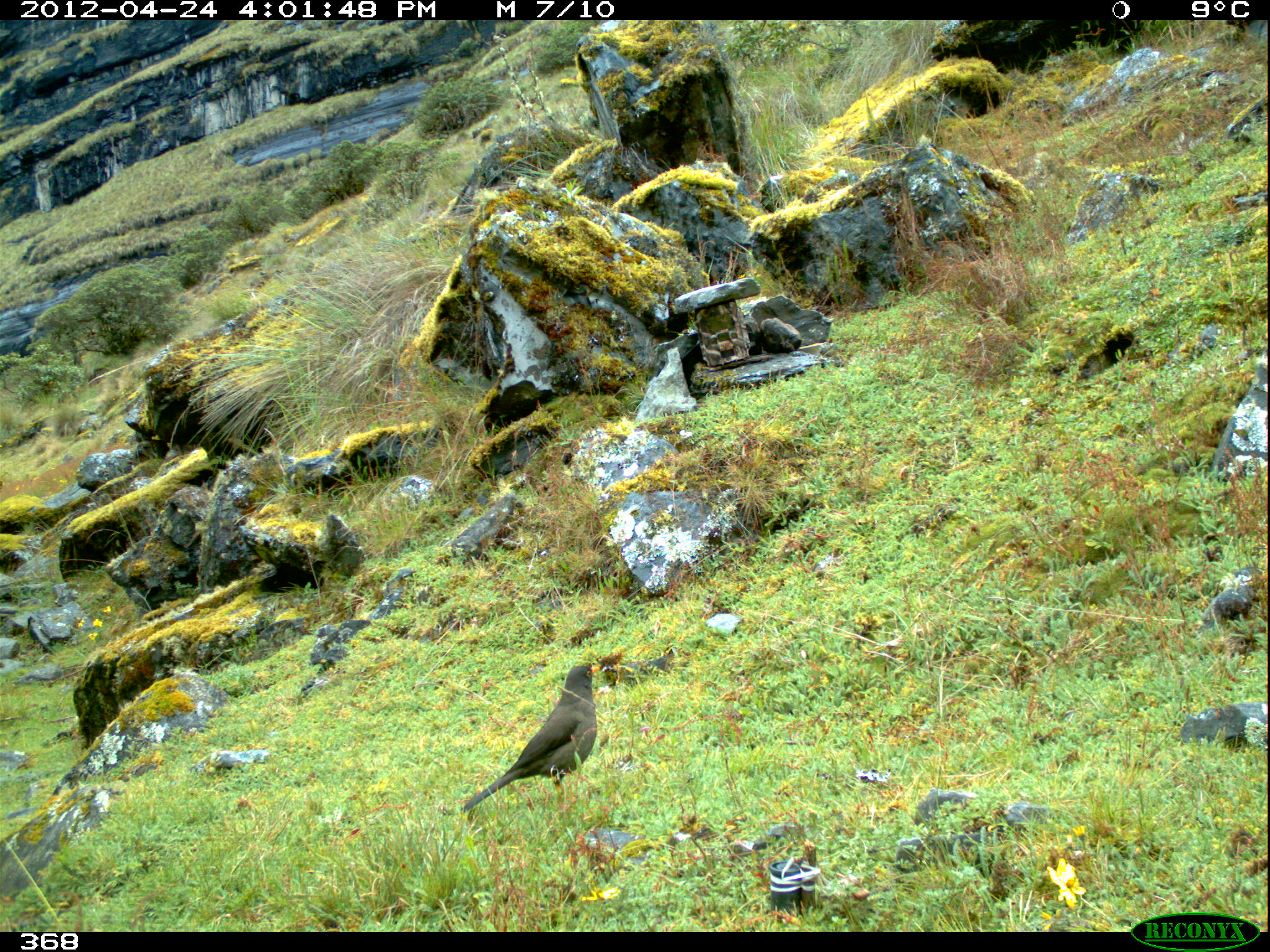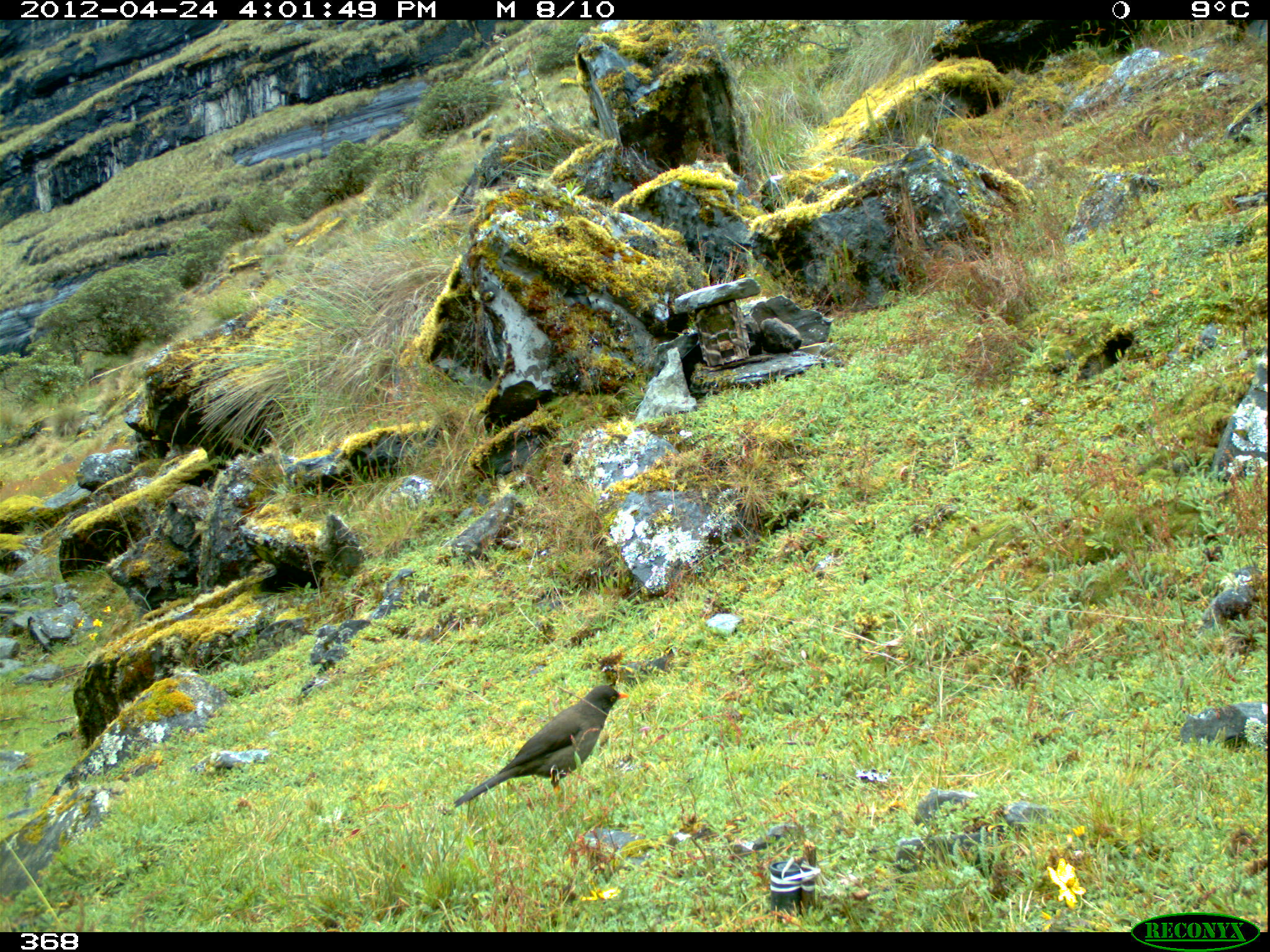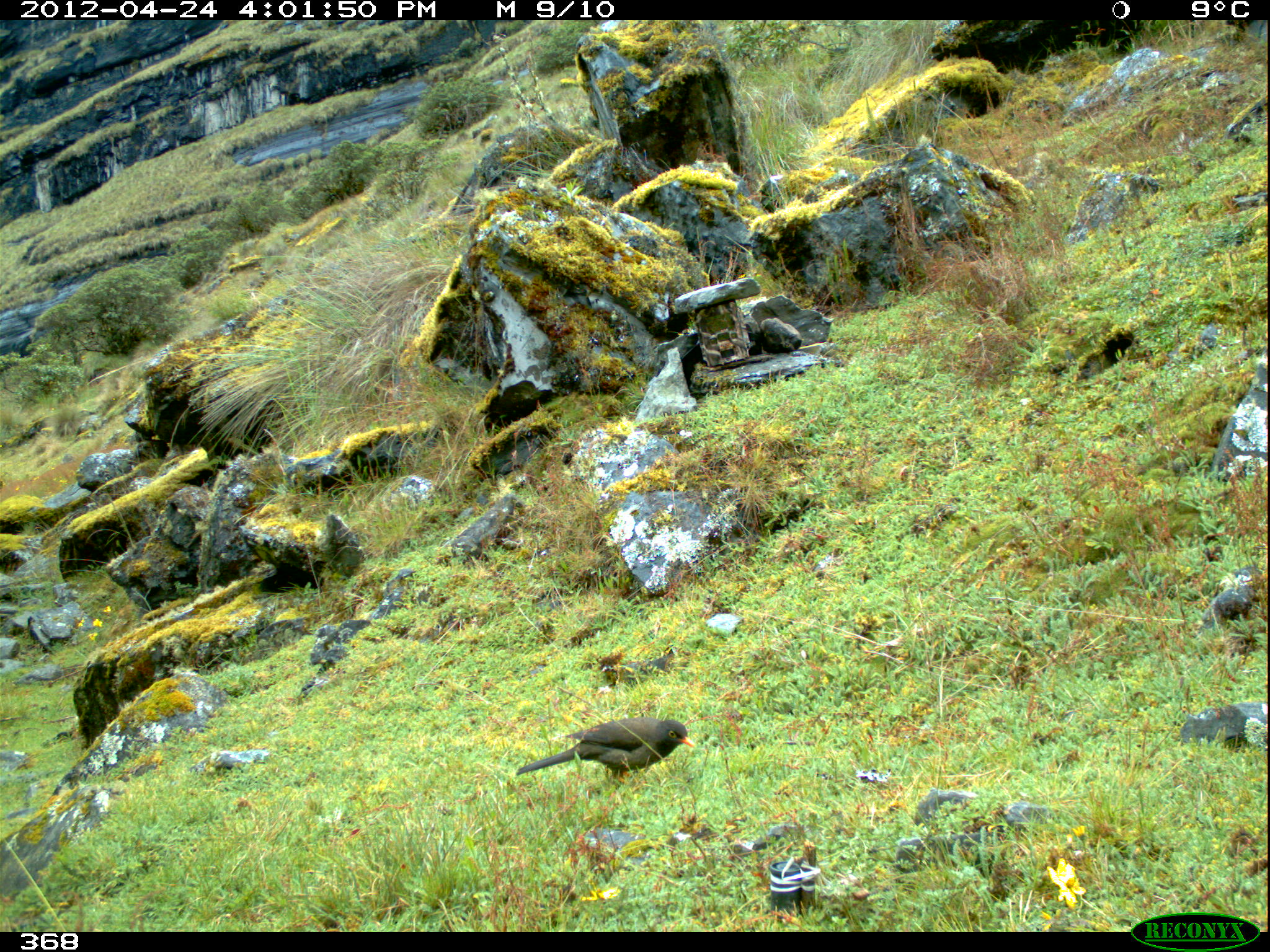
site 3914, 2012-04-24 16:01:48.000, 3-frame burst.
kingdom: Animalia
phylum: Chordata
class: Aves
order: Passeriformes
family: Turdidae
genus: Turdus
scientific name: Turdus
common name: true thrushes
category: turdus sp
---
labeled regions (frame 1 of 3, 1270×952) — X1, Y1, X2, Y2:
turdus sp: 457, 660, 603, 815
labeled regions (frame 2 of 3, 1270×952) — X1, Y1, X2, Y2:
turdus sp: 453, 683, 630, 811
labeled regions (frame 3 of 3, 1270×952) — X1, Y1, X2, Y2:
turdus sp: 516, 717, 696, 784